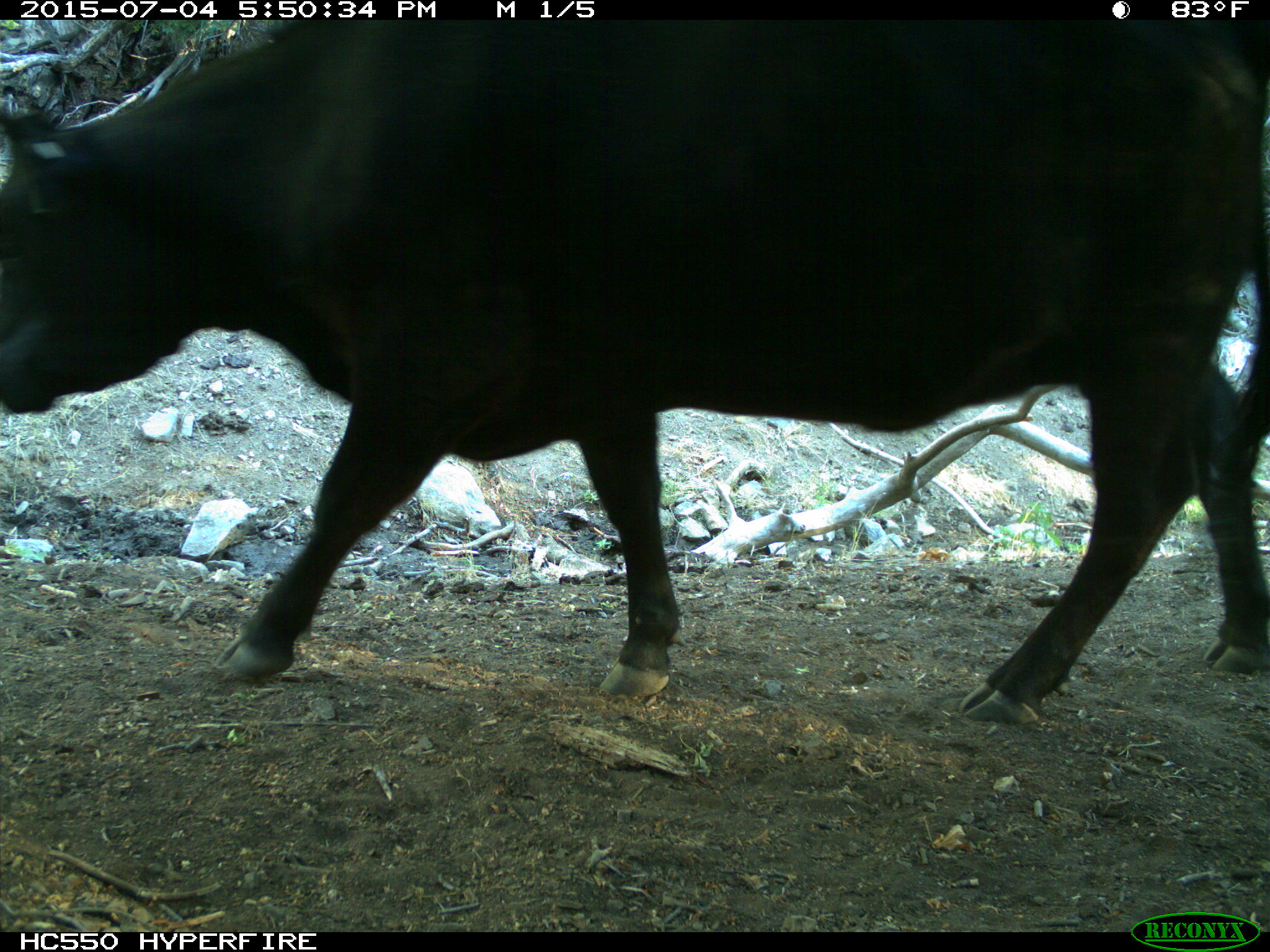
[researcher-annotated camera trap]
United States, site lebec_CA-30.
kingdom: Animalia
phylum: Chordata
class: Mammalia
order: Artiodactyla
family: Bovidae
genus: Bos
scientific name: Bos taurus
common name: domestic cow